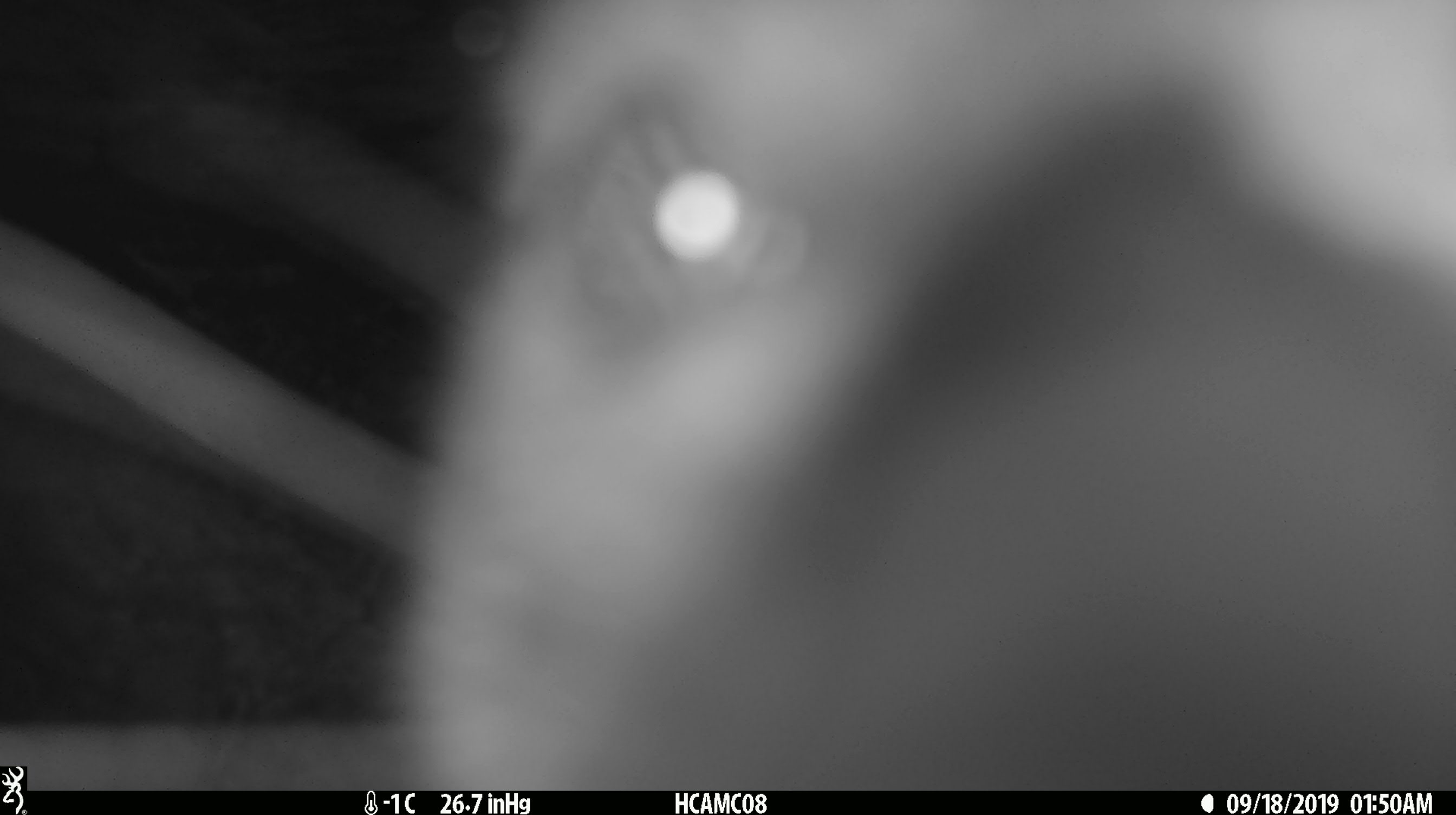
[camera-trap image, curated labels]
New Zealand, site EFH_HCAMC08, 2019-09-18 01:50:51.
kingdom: Animalia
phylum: Chordata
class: Mammalia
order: Diprotodontia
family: Phalangeridae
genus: Trichosurus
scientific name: Trichosurus vulpecula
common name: common brushtail possum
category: possum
Possum (common brushtail possum) (Trichosurus vulpecula).